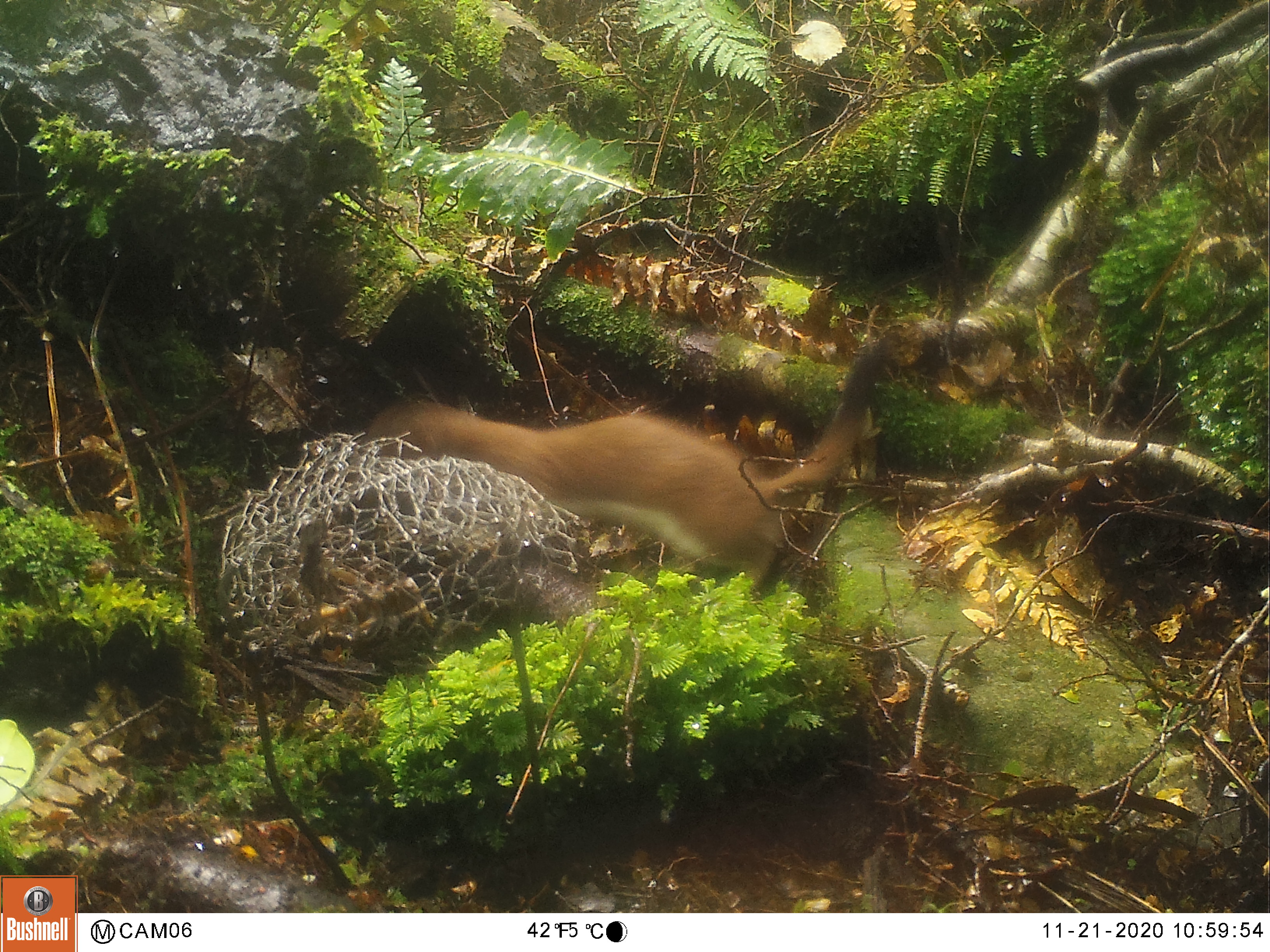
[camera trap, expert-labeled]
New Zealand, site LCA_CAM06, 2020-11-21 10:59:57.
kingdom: Animalia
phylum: Chordata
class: Mammalia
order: Carnivora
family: Mustelidae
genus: Mustela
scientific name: Mustela erminea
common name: stoat